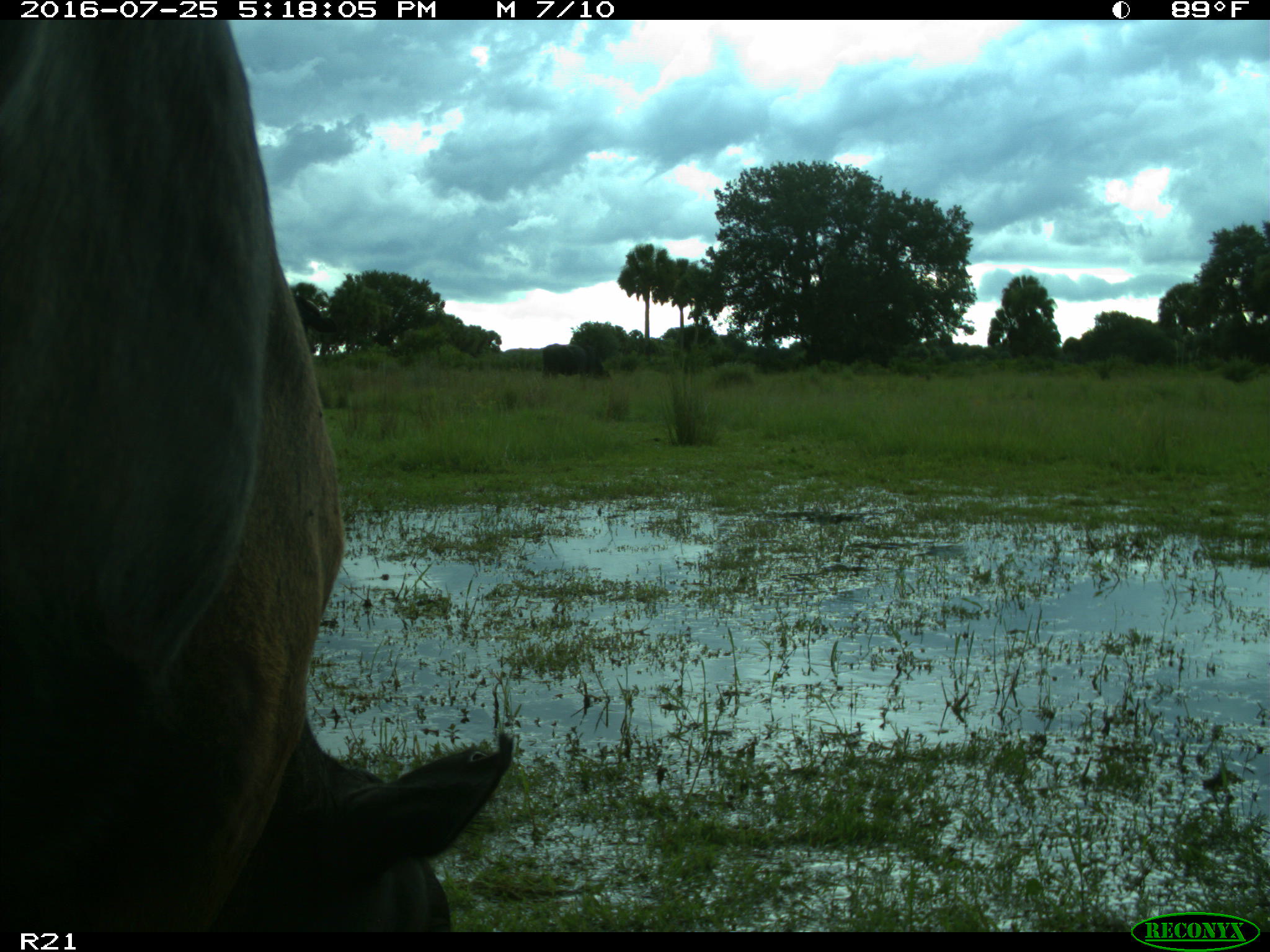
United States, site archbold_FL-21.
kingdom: Animalia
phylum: Chordata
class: Mammalia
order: Artiodactyla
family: Bovidae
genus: Bos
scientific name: Bos taurus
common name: domestic cow